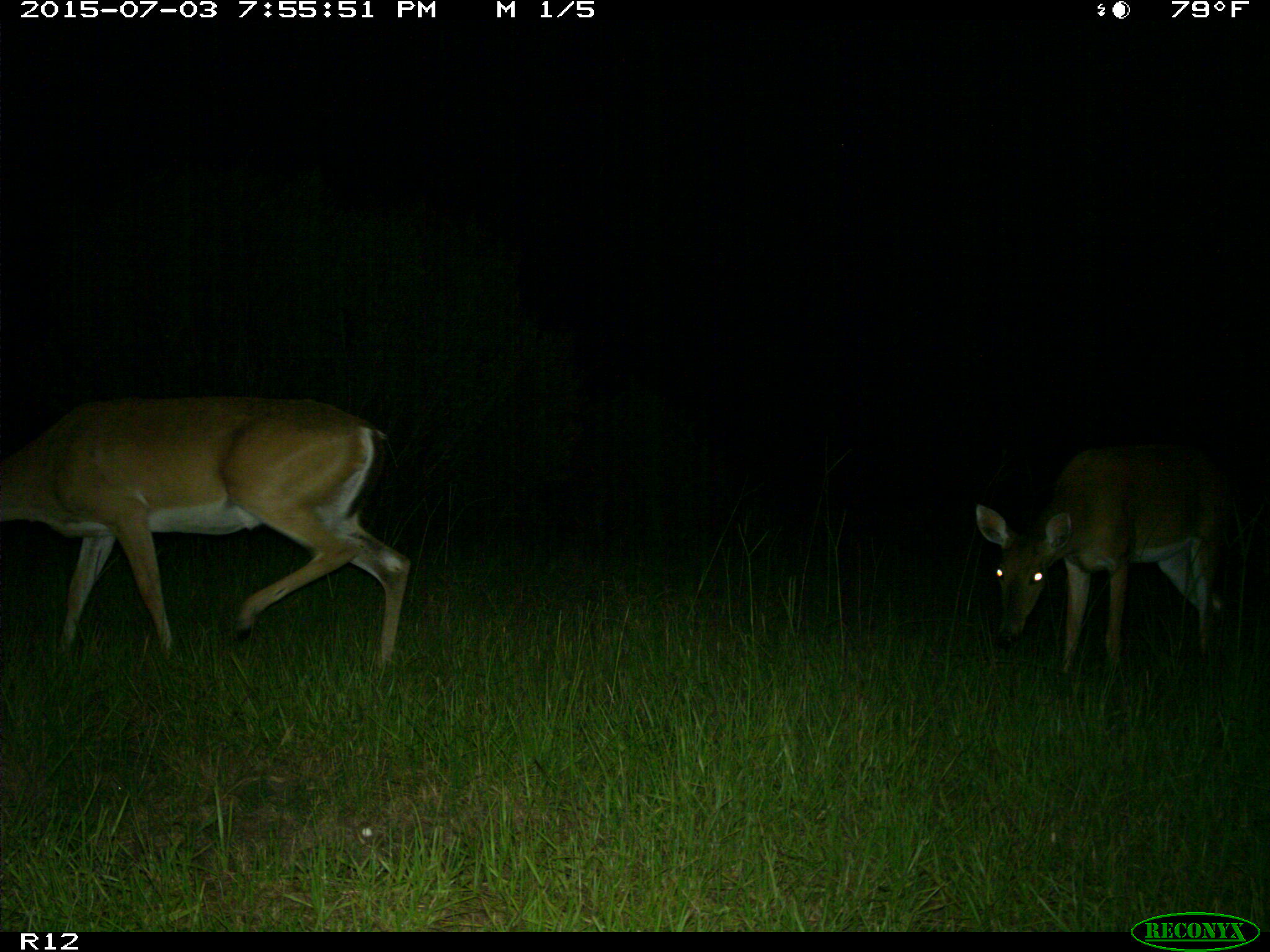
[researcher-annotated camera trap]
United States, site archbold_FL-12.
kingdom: Animalia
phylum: Chordata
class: Mammalia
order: Artiodactyla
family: Cervidae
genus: Odocoileus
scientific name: Odocoileus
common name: deer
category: unidentified deer